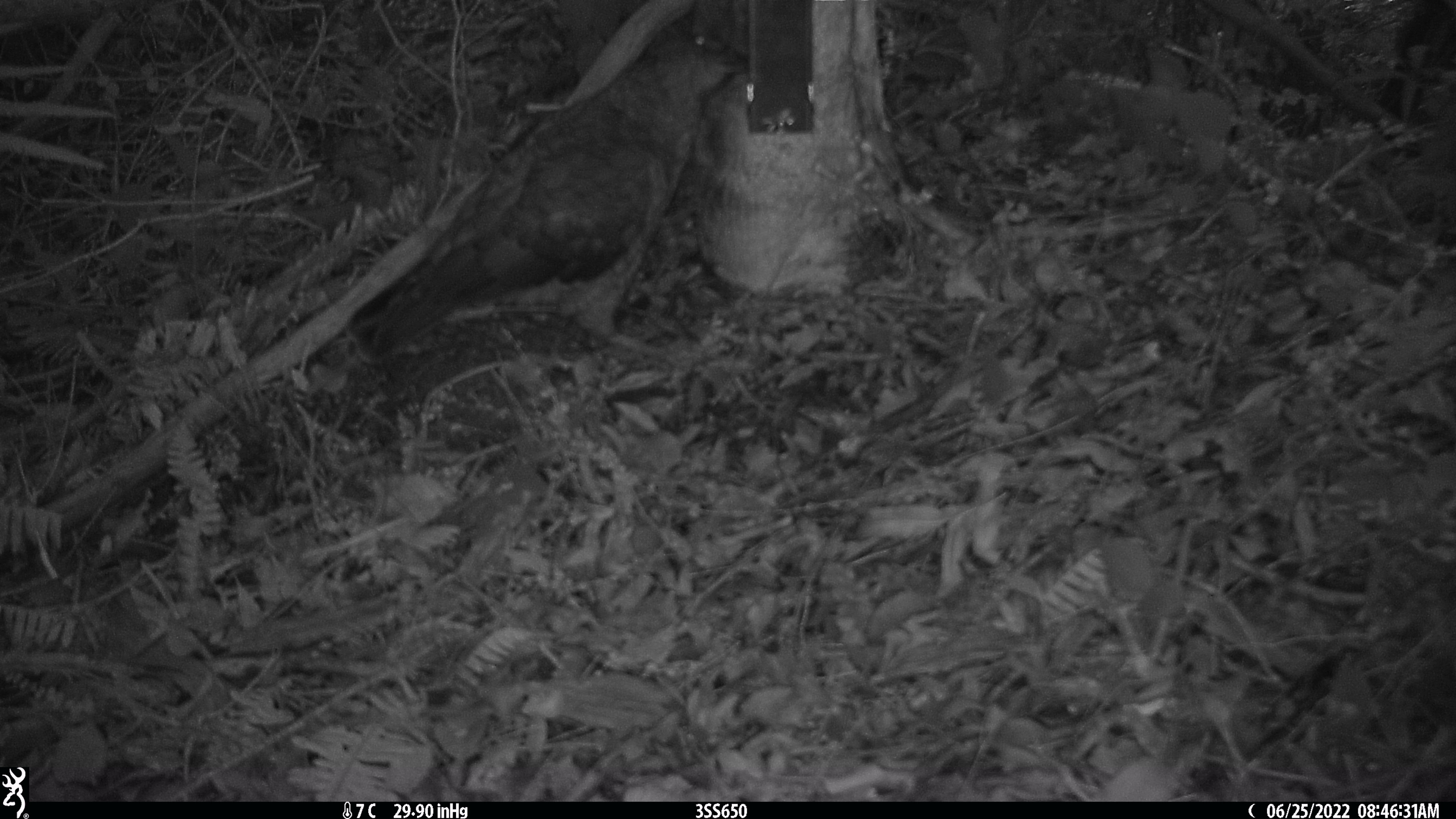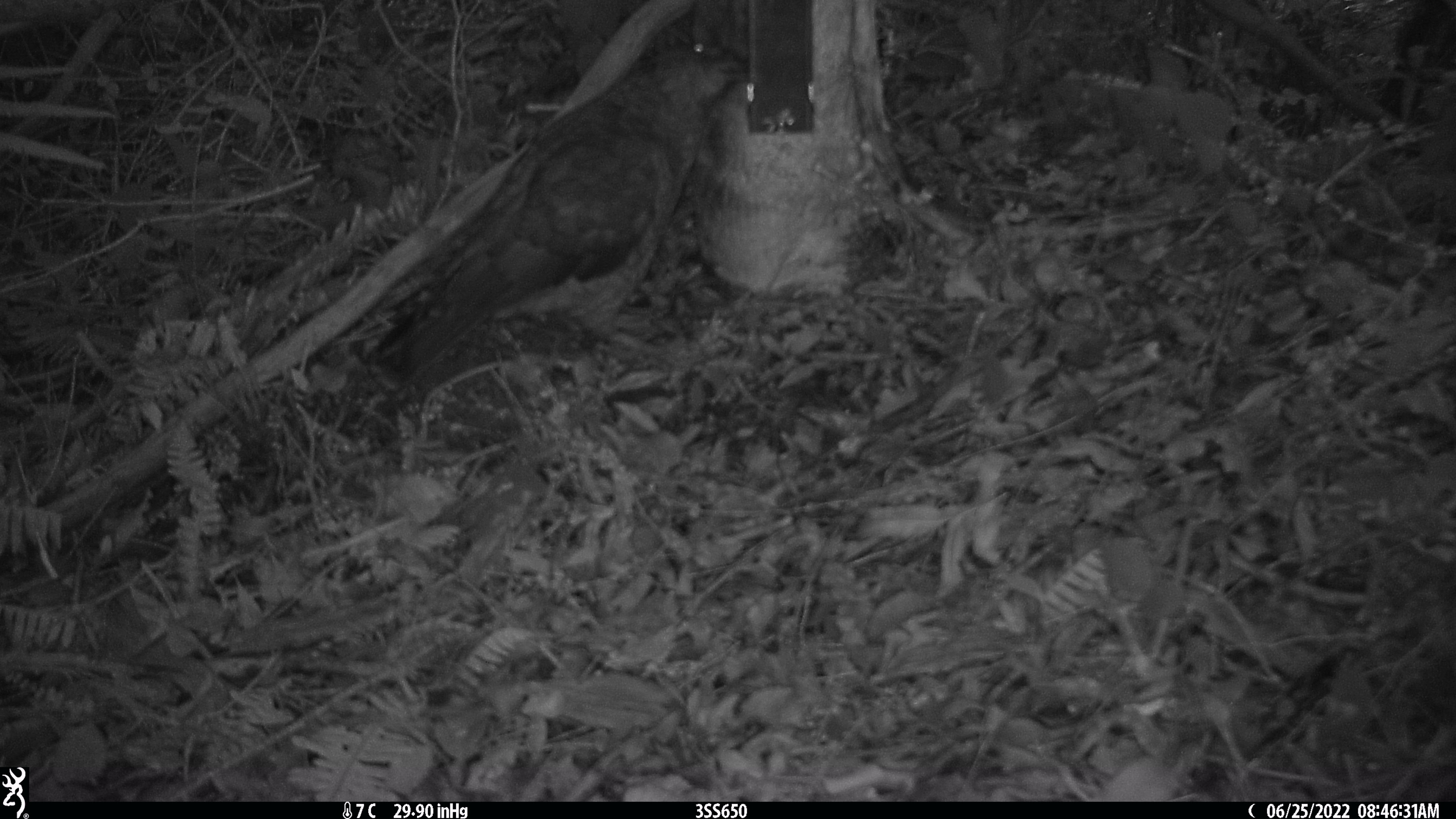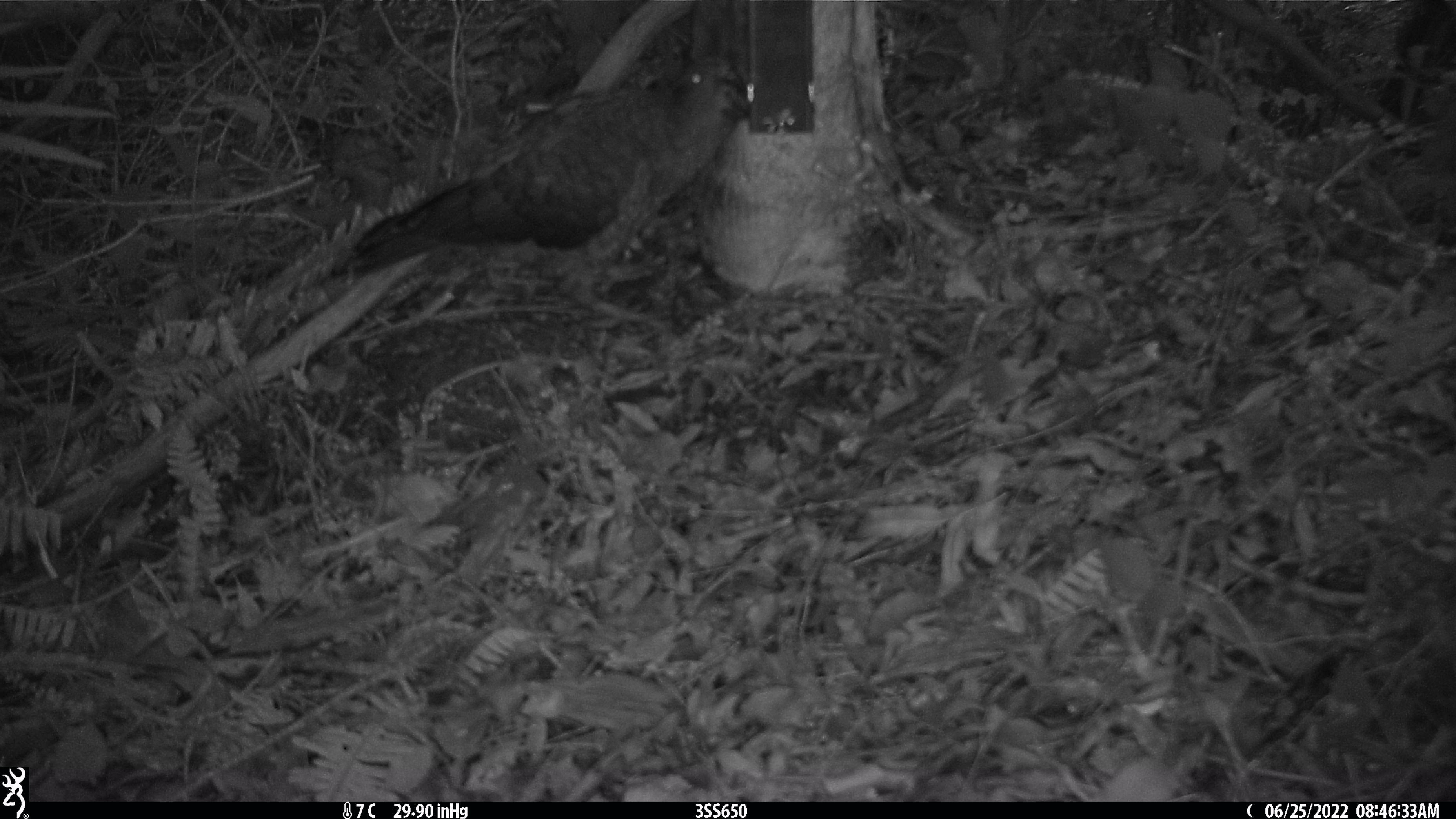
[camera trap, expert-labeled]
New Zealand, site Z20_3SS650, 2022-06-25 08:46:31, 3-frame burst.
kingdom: Animalia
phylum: Chordata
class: Aves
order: Psittaciformes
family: Strigopidae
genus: Nestor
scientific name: Nestor notabilis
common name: kea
Kea (Nestor notabilis).